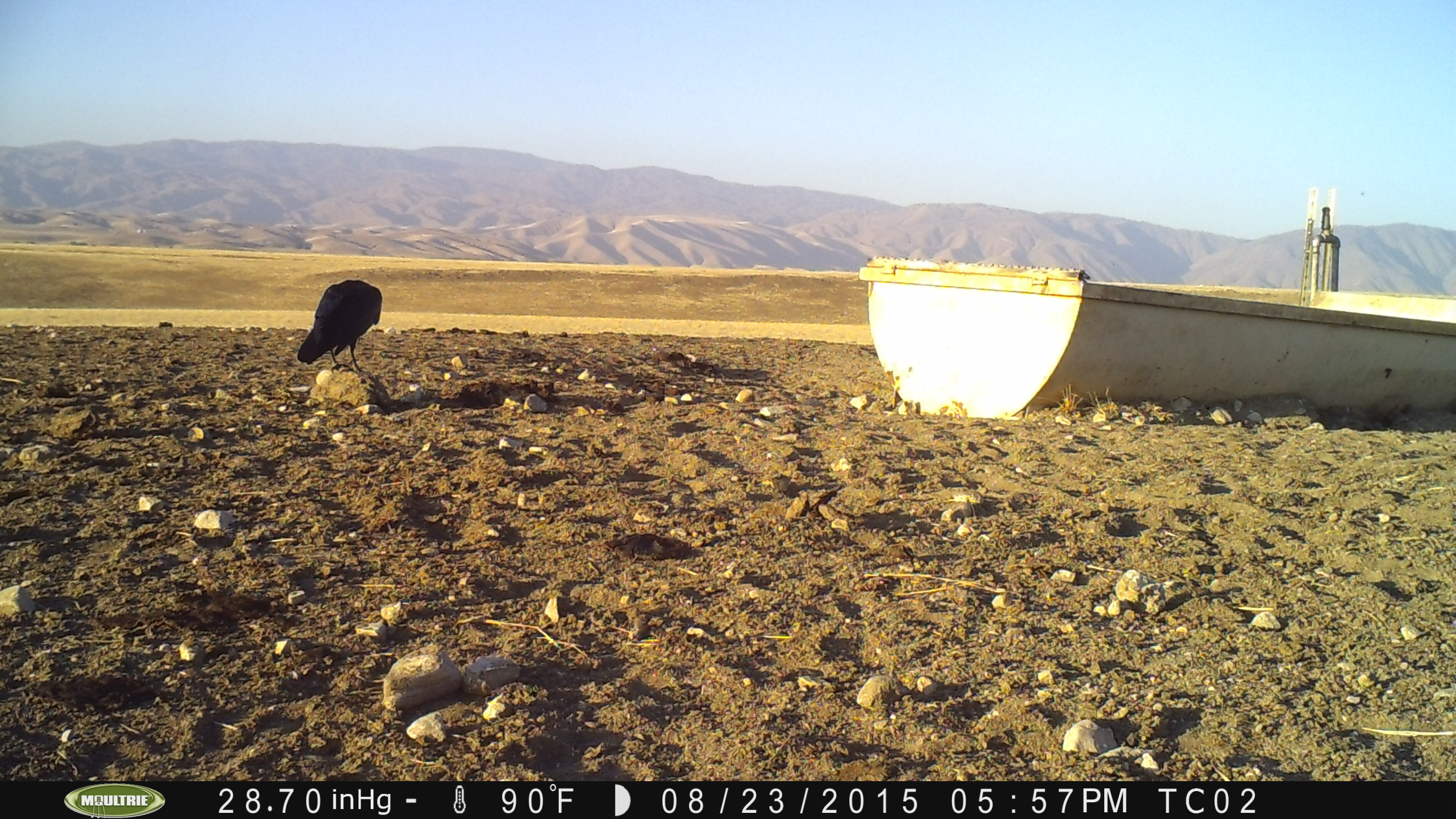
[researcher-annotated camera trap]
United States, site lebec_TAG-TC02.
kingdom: Animalia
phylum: Chordata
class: Aves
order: Passeriformes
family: Corvidae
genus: Corvus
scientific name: Corvus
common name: crows and ravens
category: unidentified corvus